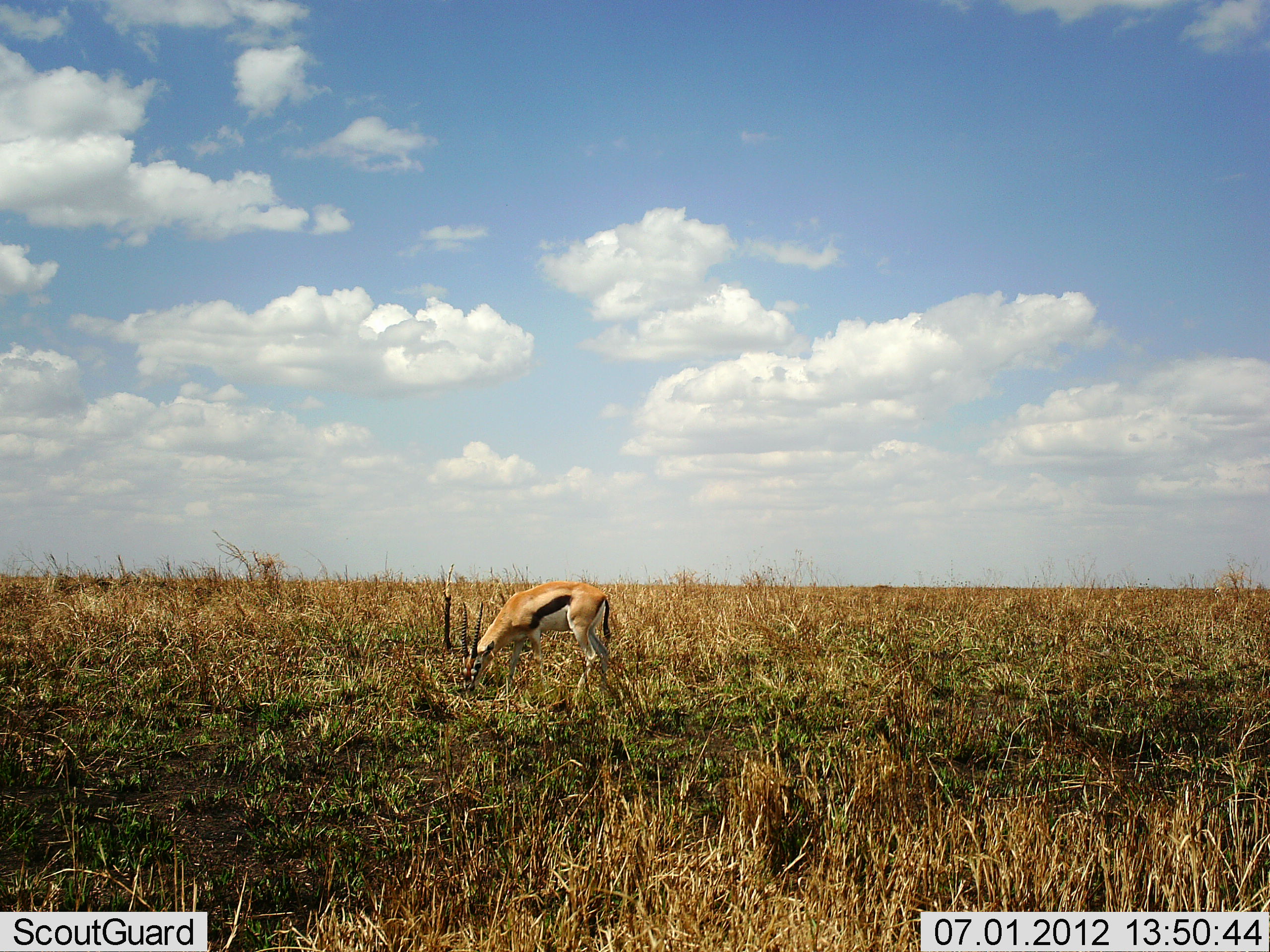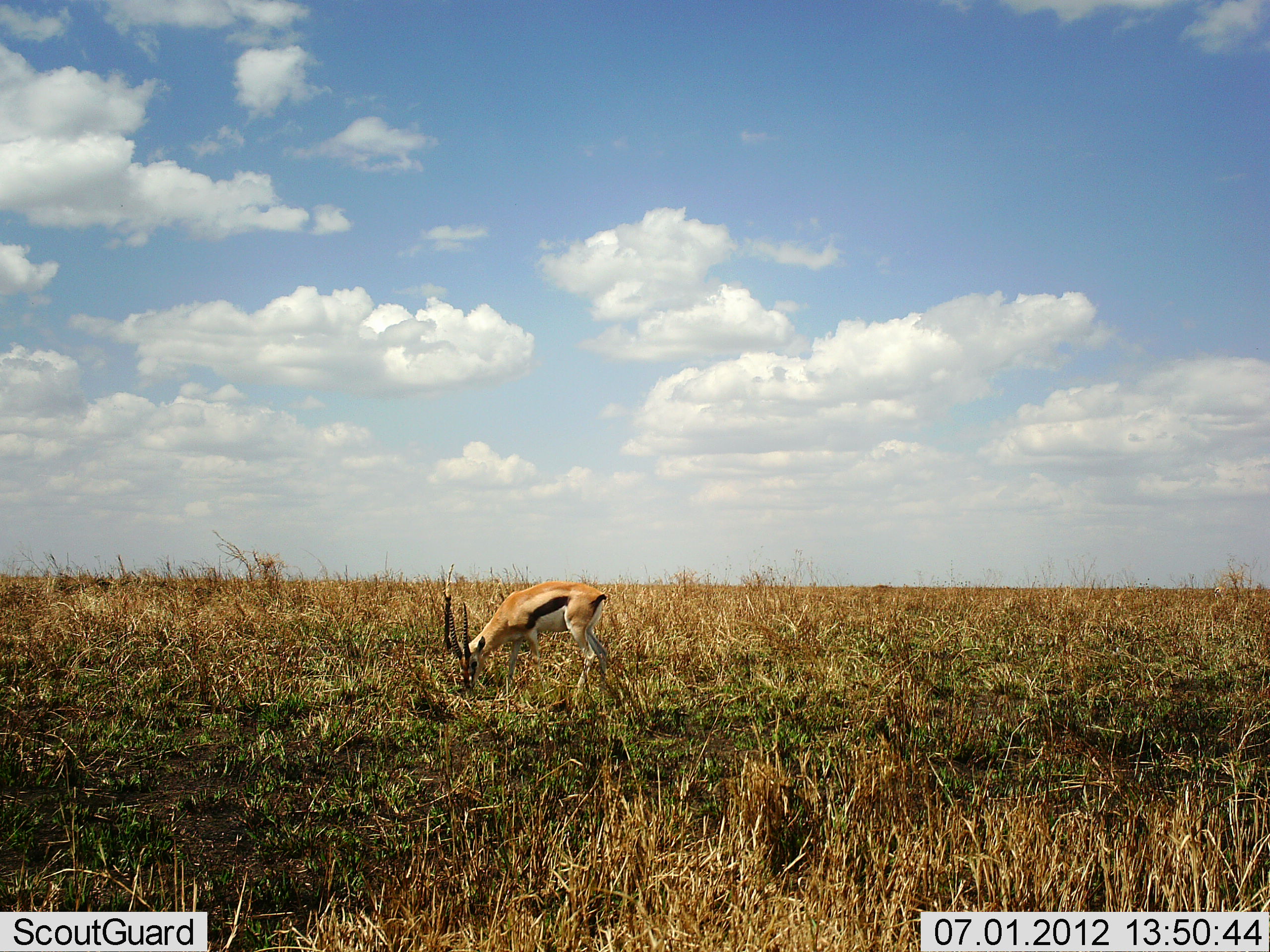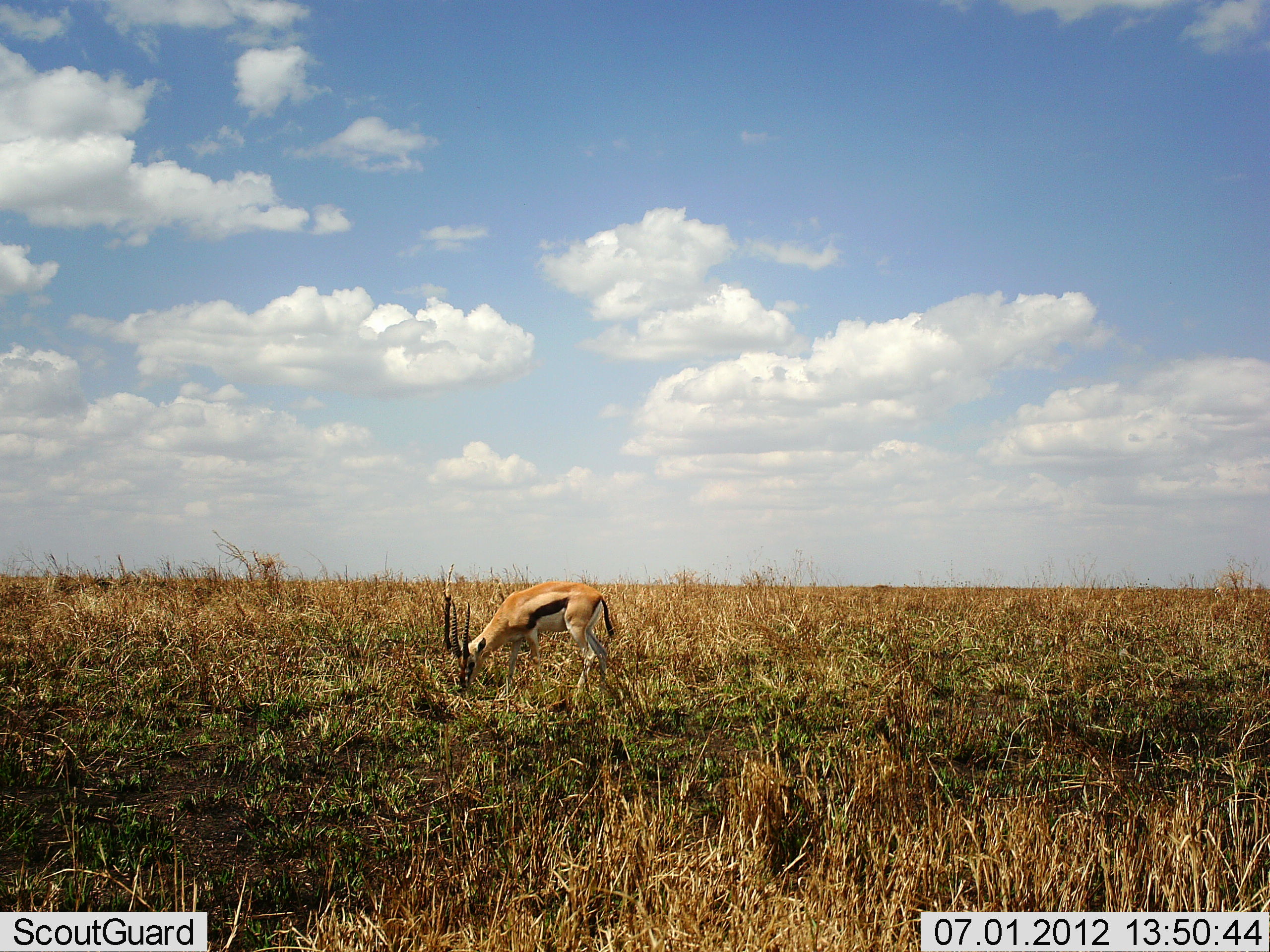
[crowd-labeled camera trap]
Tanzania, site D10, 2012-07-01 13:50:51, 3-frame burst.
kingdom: Animalia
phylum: Chordata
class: Mammalia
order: Artiodactyla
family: Bovidae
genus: Eudorcas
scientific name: Eudorcas thomsonii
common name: thomson's gazelle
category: gazellethomsons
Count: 1.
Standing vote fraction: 10%.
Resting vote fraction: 0%.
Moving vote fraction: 10%.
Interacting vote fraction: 0%.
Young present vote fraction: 0%.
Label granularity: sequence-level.